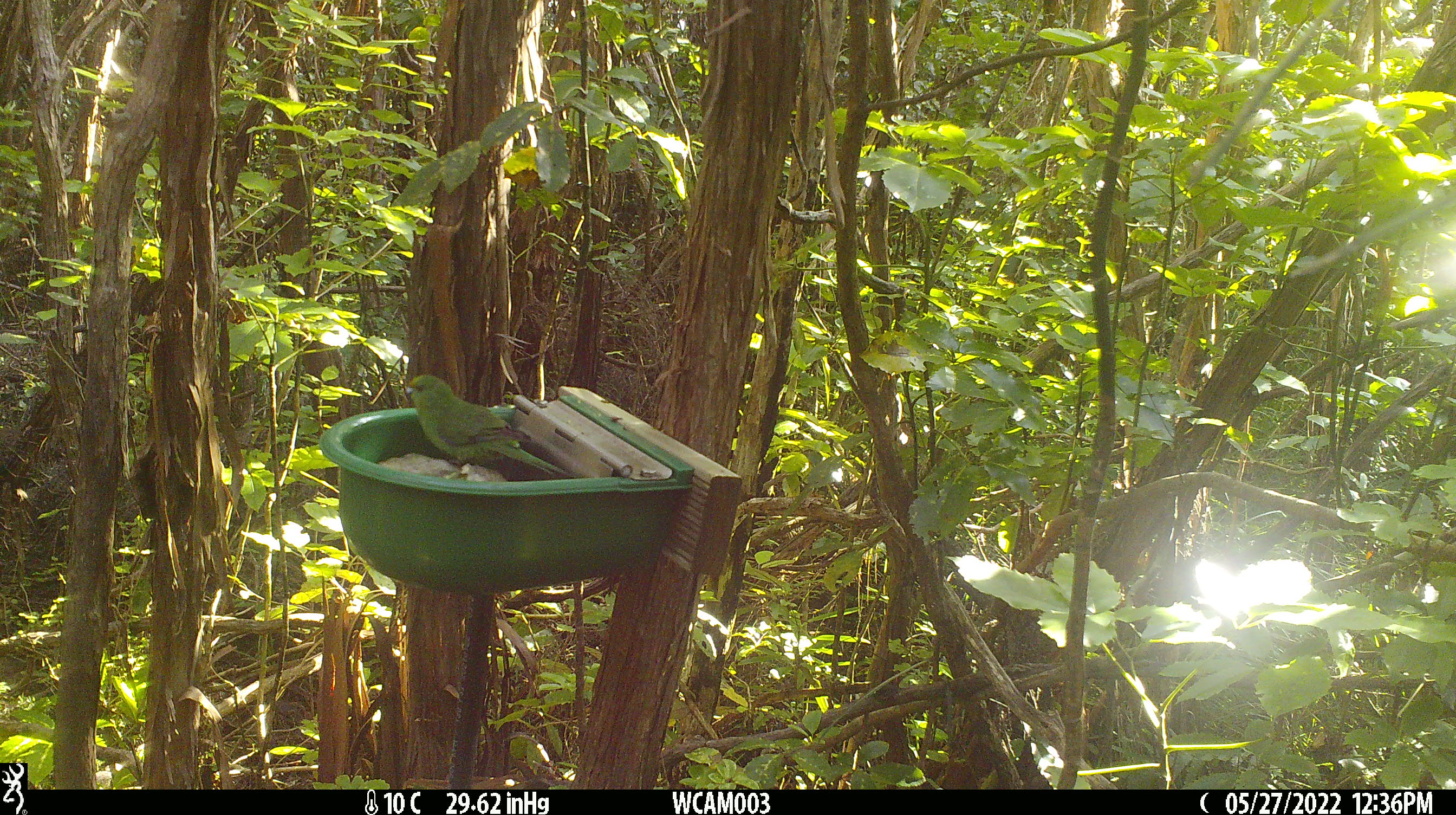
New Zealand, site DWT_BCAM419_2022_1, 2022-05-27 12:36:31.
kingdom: Animalia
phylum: Chordata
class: Aves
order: Psittaciformes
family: Psittaculidae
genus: Cyanoramphus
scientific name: Cyanoramphus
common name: parakeet